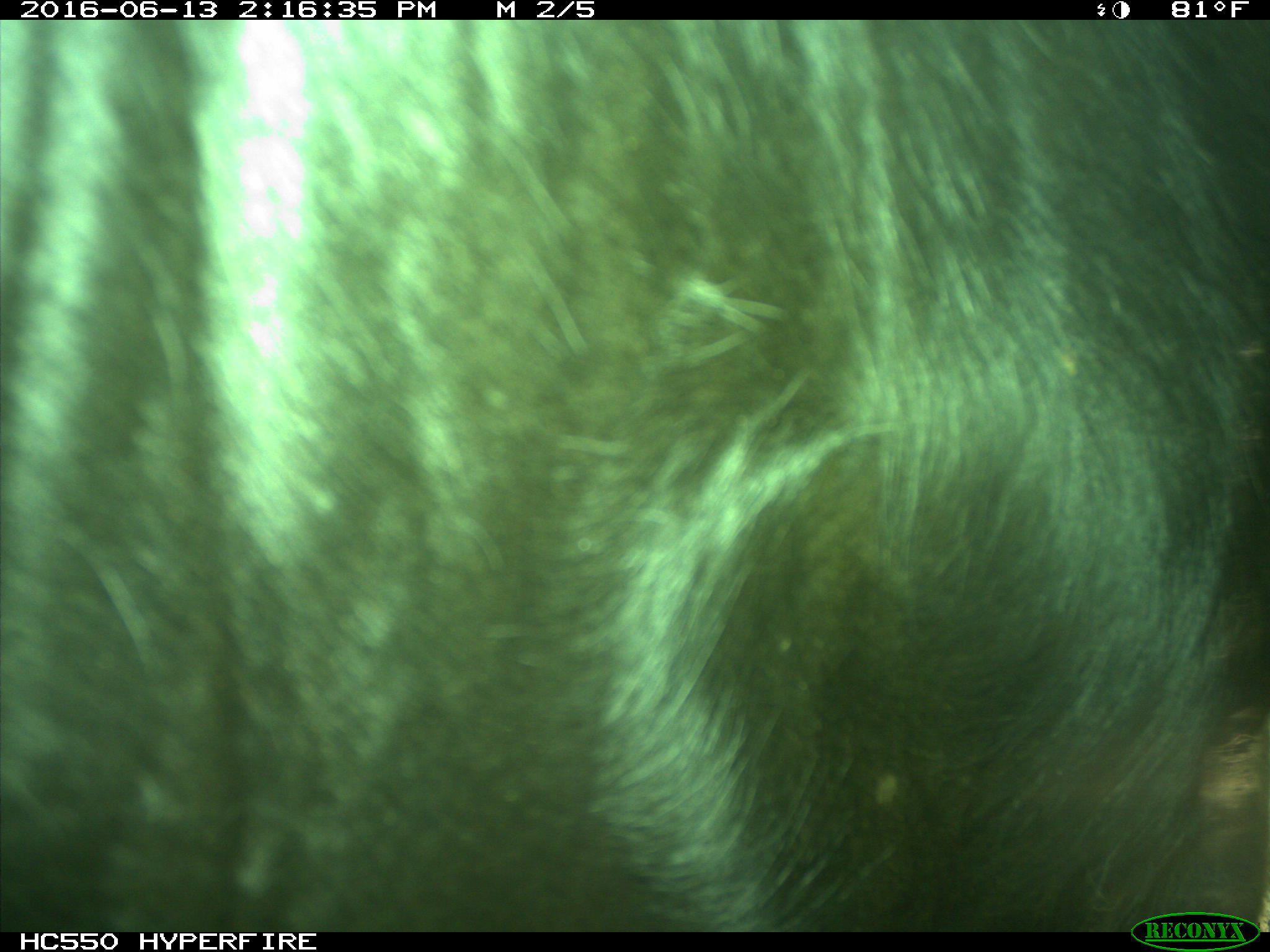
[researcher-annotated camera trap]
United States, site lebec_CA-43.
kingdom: Animalia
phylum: Chordata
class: Mammalia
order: Artiodactyla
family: Bovidae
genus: Bos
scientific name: Bos taurus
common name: domestic cow